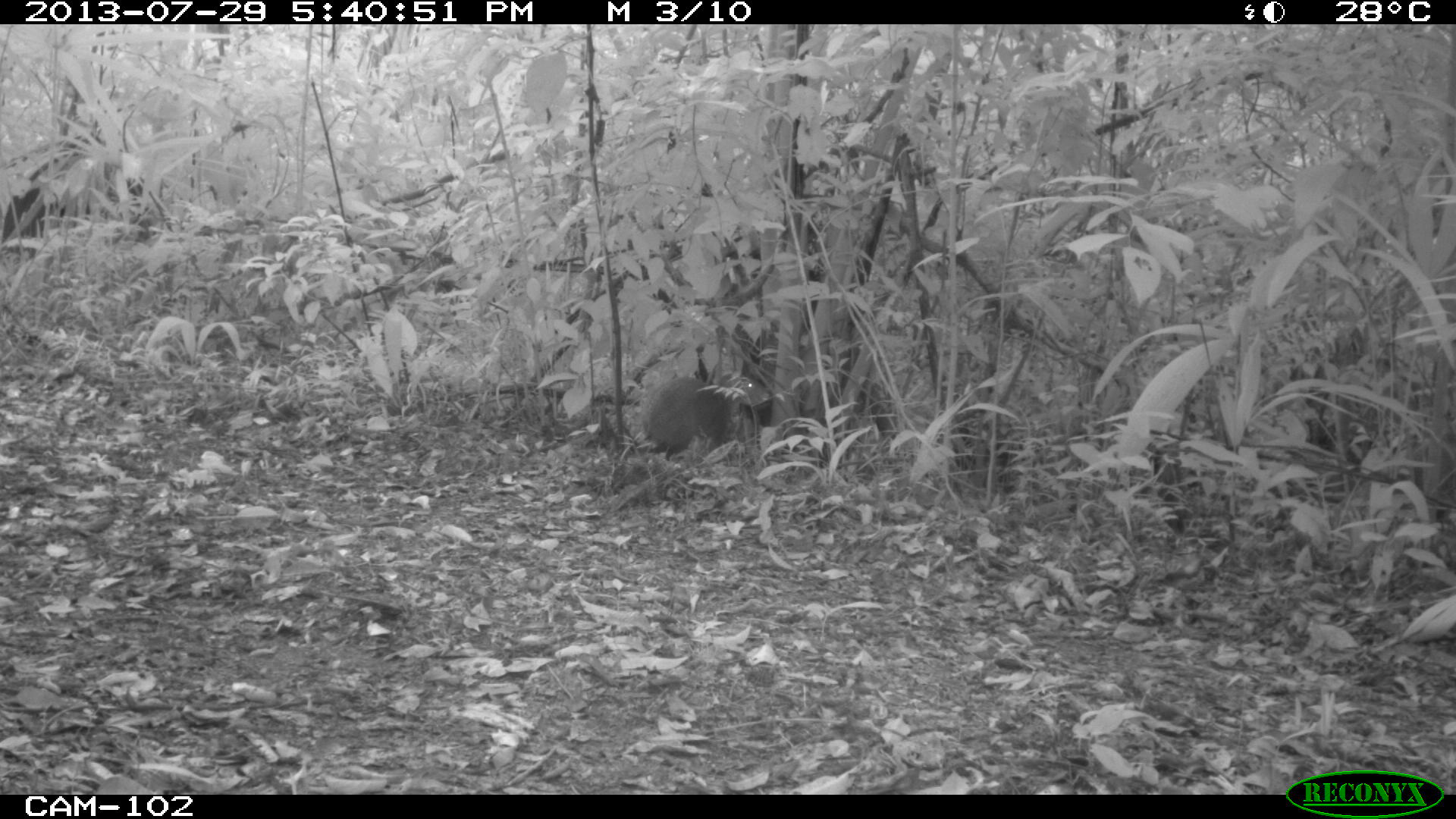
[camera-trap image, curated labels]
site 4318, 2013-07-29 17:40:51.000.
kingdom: Animalia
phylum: Chordata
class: Mammalia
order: Rodentia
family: Dasyproctidae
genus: Dasyprocta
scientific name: Dasyprocta punctata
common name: central american agouti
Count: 1.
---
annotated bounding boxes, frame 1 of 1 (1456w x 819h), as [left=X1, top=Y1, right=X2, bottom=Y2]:
dasyprocta punctata: [left=644, top=375, right=772, bottom=462]